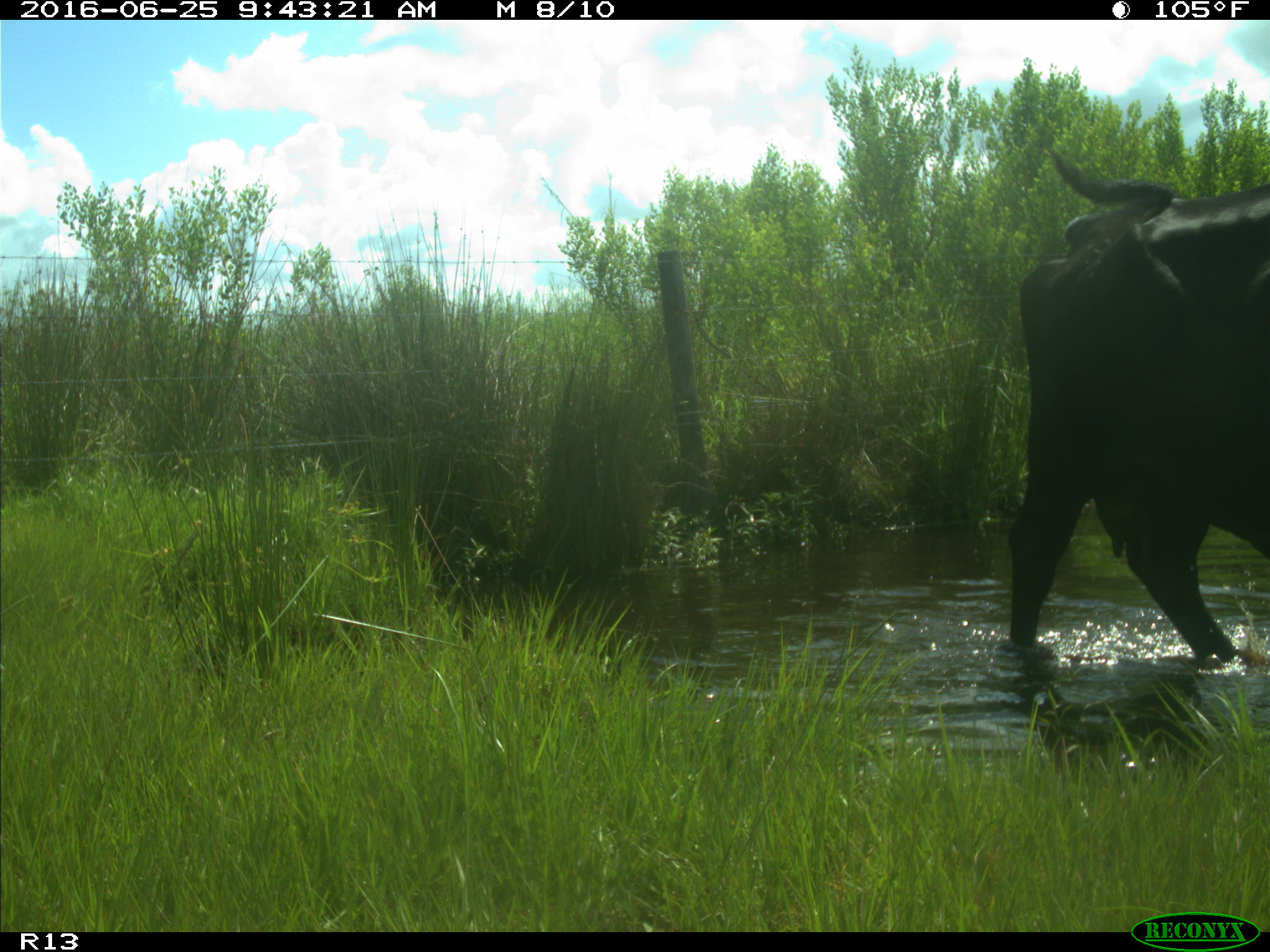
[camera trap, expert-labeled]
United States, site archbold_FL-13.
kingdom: Animalia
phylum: Chordata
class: Mammalia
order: Artiodactyla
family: Bovidae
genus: Bos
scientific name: Bos taurus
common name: domestic cow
Bos taurus (domestic cow).